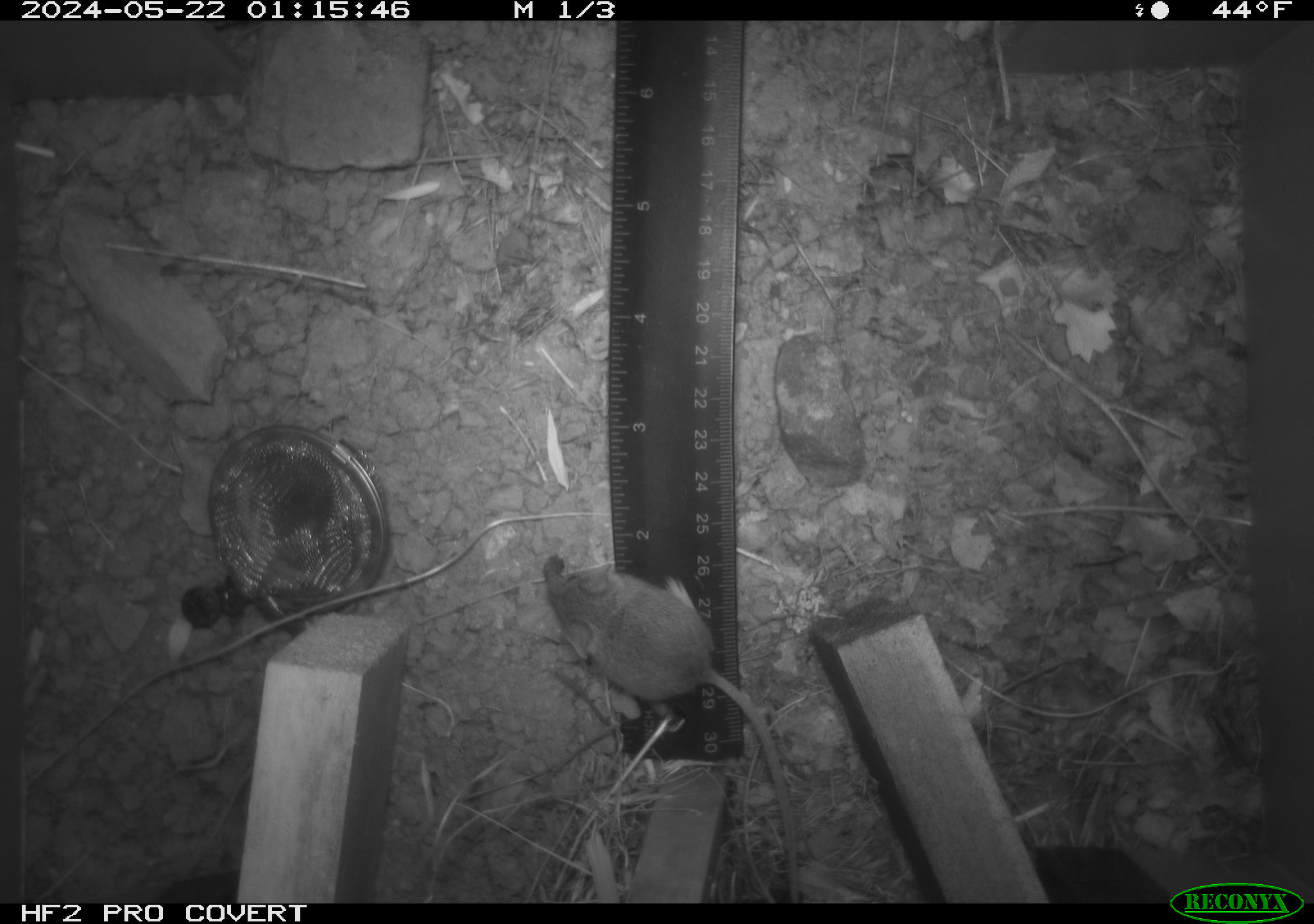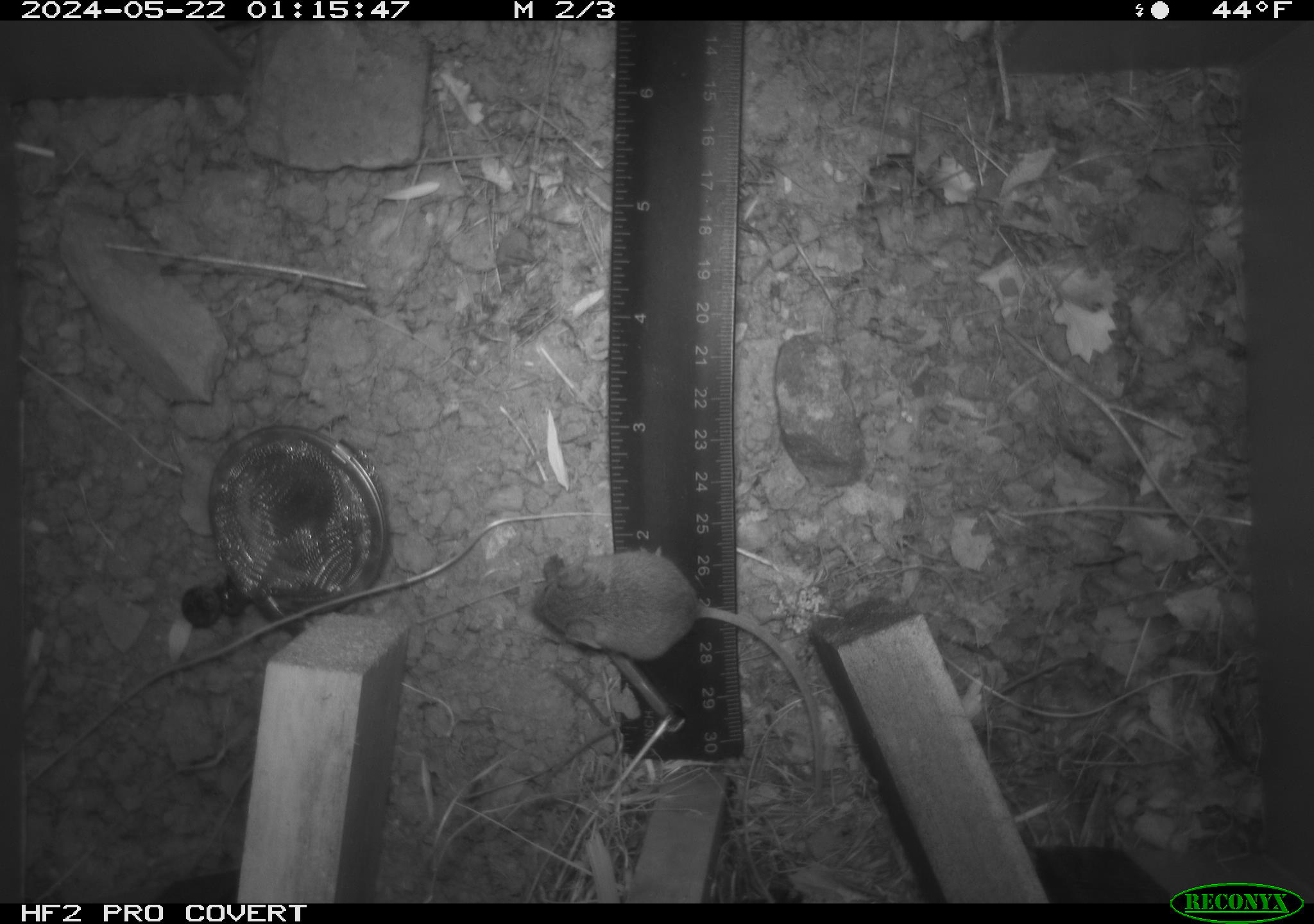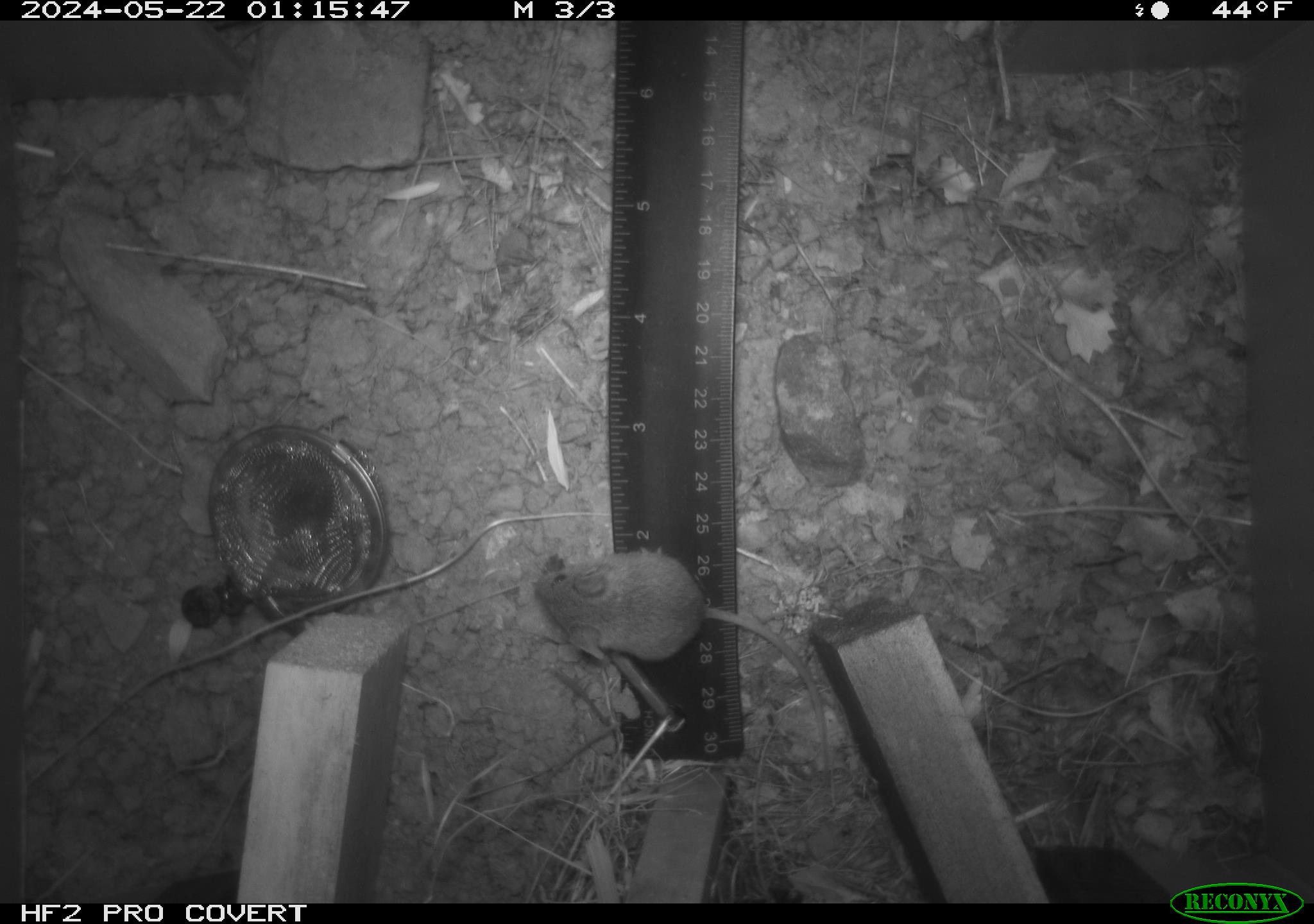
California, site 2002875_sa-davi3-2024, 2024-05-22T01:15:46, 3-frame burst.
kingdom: Animalia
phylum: Chordata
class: Mammalia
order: Rodentia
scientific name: Rodentia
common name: mouse species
Mouse species (Rodentia).